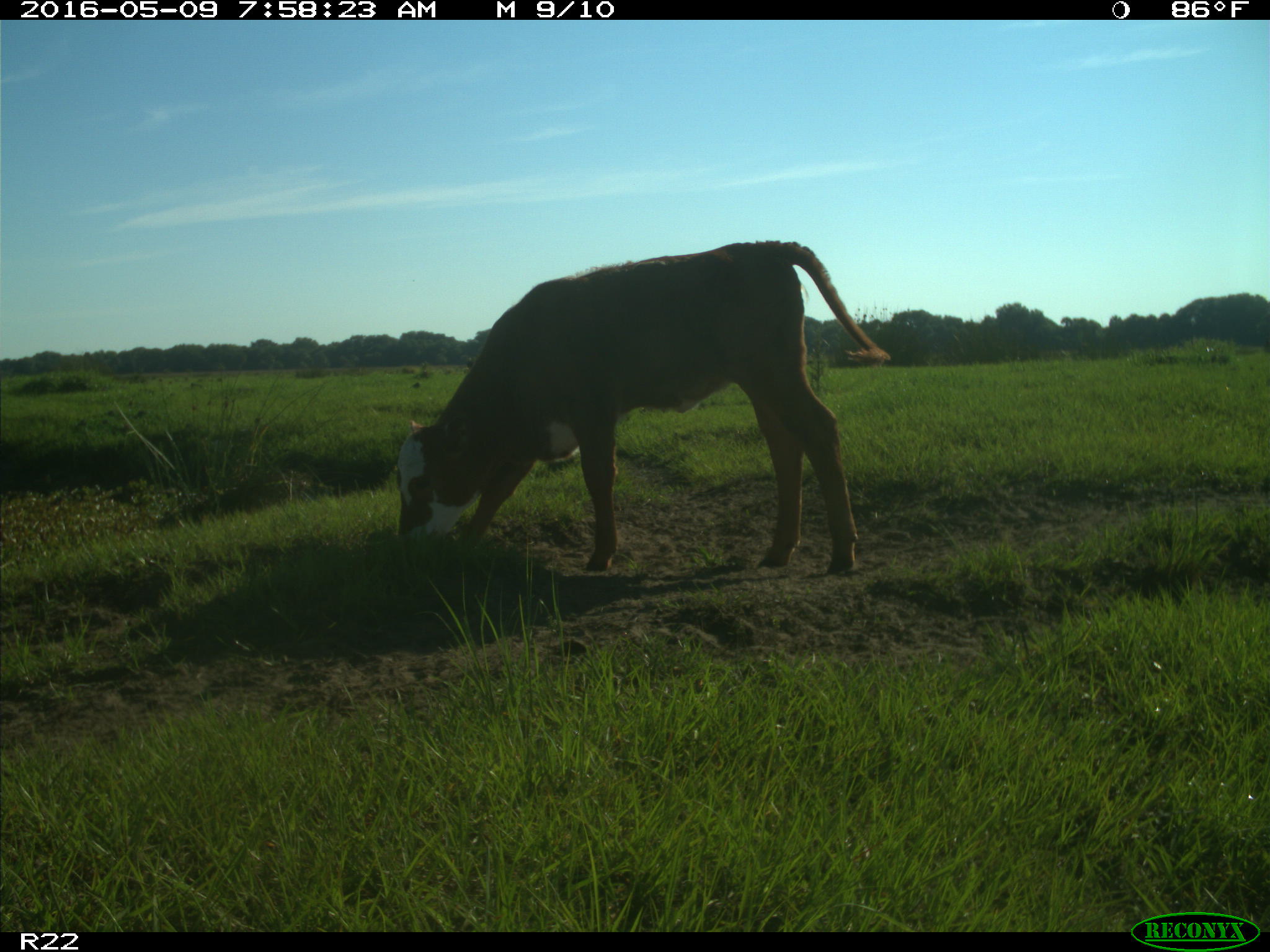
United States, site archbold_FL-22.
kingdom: Animalia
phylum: Chordata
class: Mammalia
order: Artiodactyla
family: Bovidae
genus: Bos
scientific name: Bos taurus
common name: domestic cow